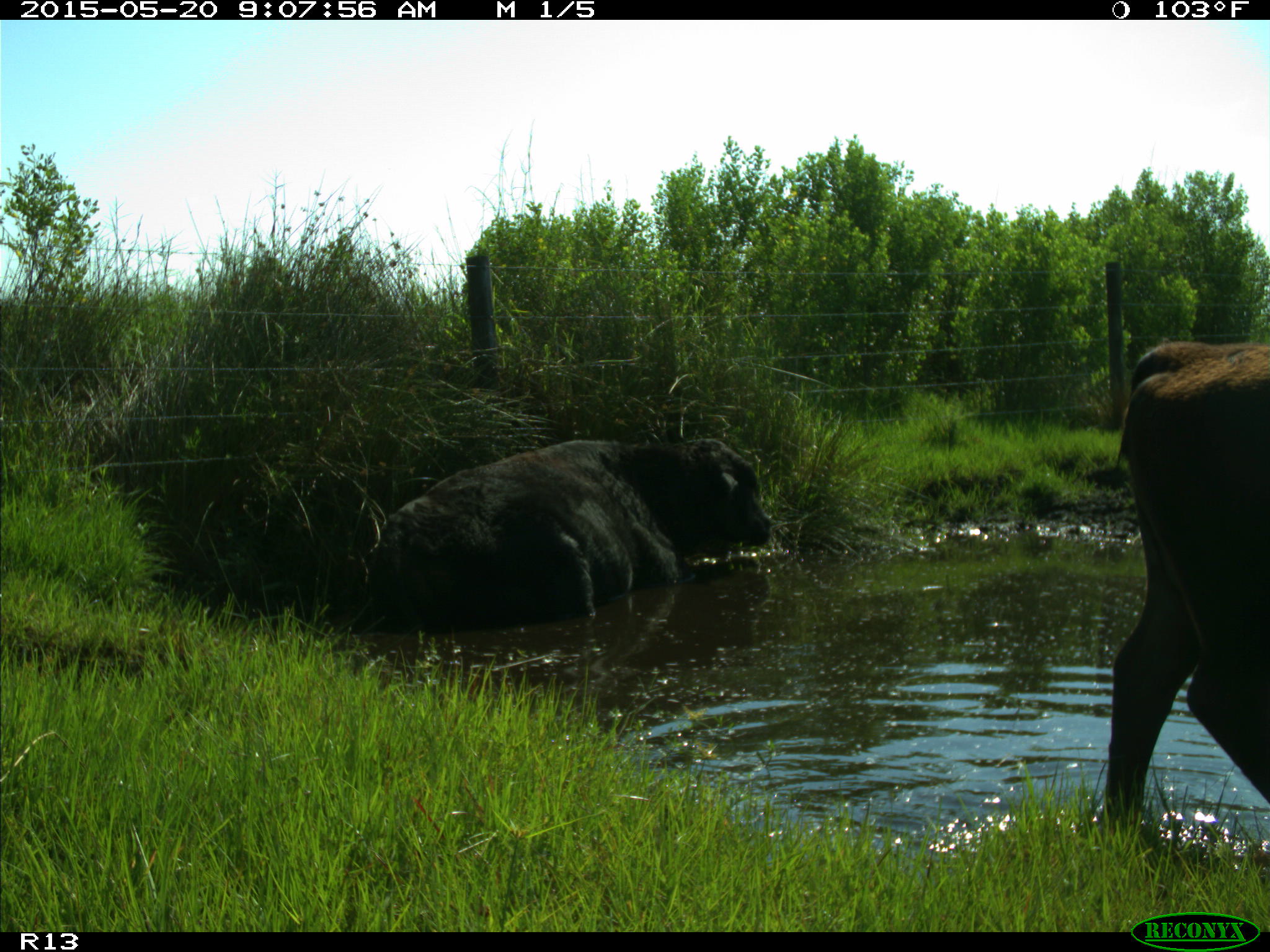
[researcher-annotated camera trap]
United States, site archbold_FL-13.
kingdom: Animalia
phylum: Chordata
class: Mammalia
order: Artiodactyla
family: Bovidae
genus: Bos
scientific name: Bos taurus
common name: domestic cow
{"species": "Bos taurus (domestic cow)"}